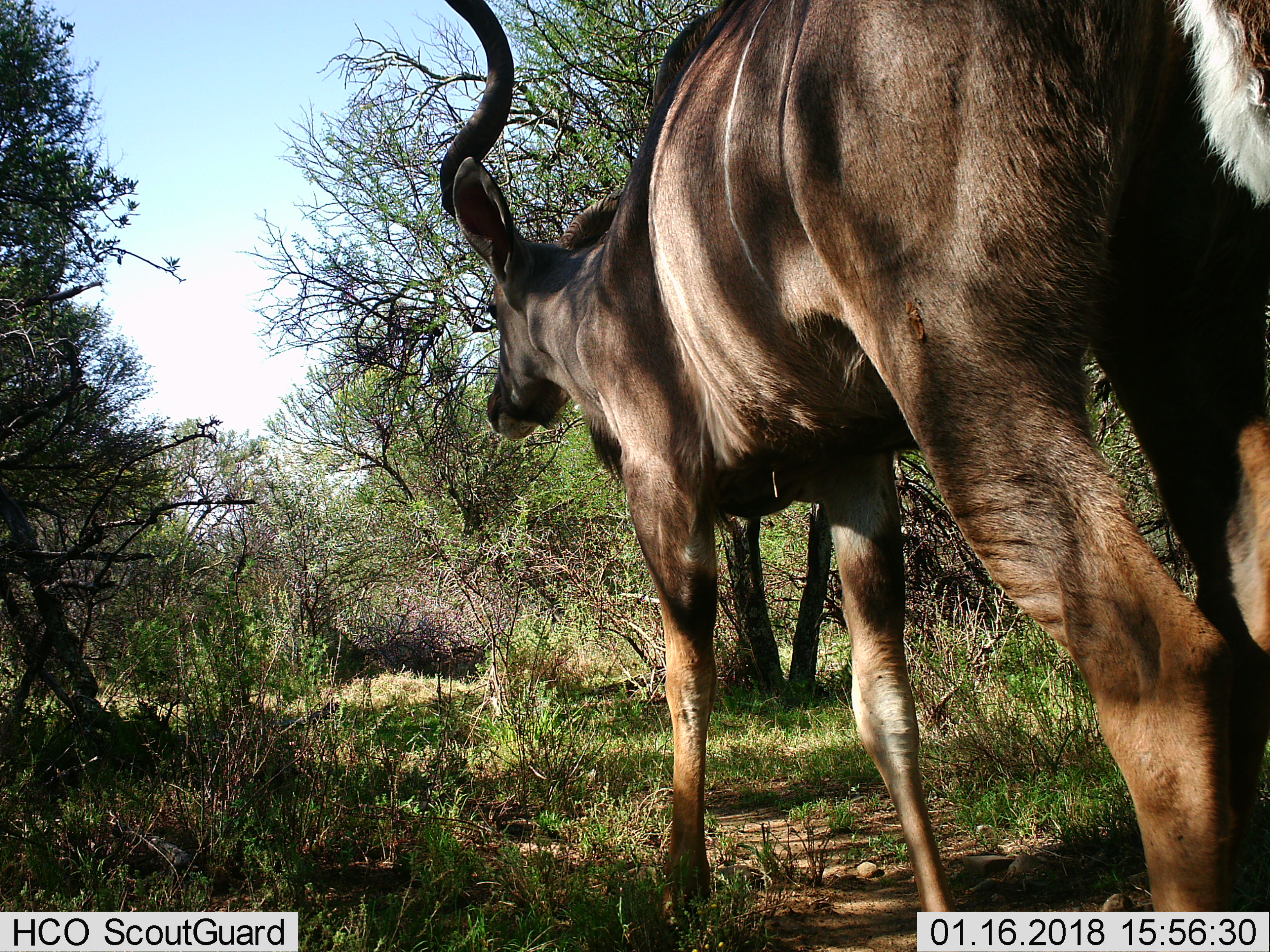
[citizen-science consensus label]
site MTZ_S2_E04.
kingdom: Animalia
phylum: Chordata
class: Mammalia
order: Artiodactyla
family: Bovidae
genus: Tragelaphus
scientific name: Tragelaphus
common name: kudu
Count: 1.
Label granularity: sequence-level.